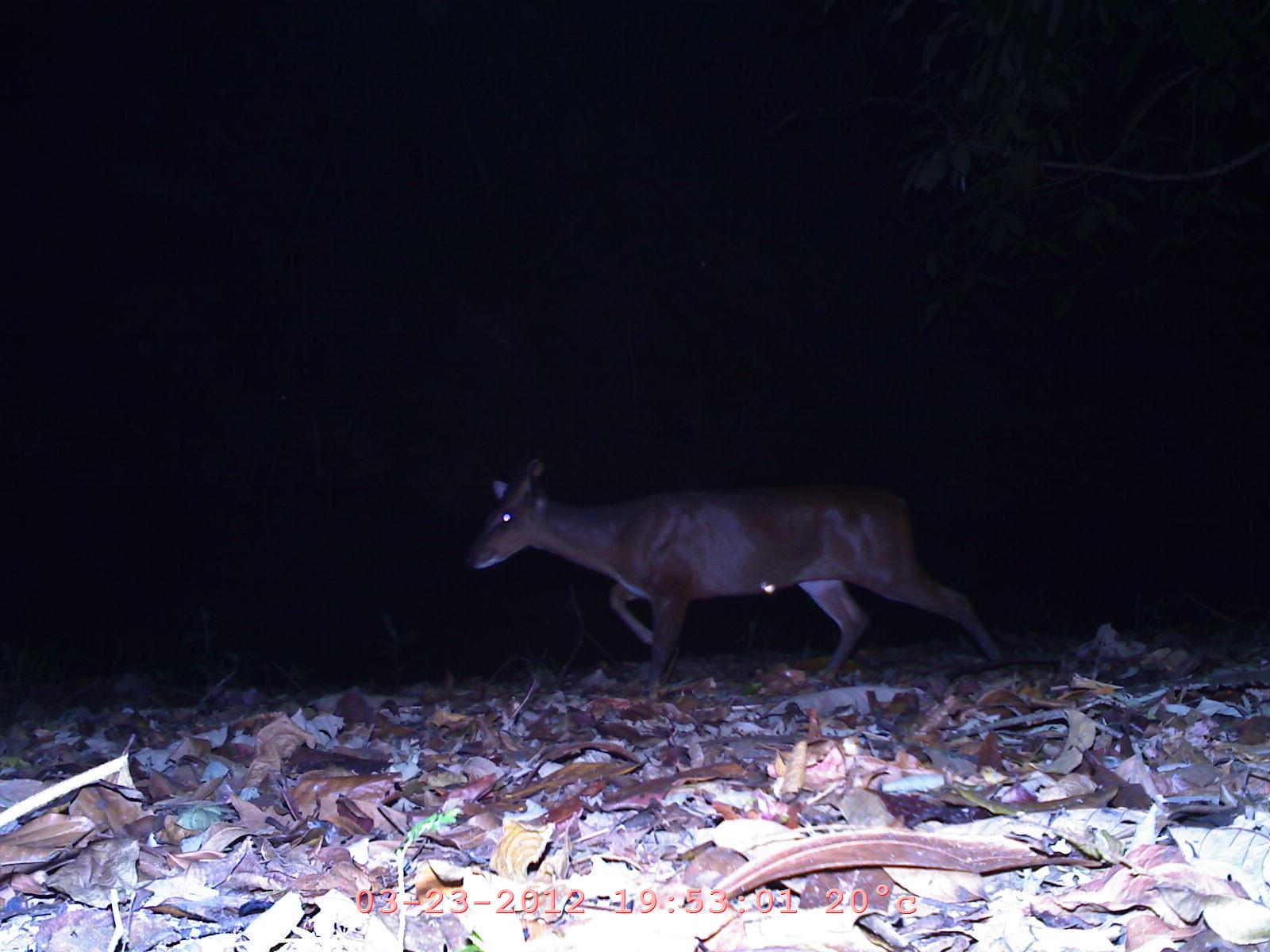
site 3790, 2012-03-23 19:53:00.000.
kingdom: Animalia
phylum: Chordata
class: Mammalia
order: Artiodactyla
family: Cervidae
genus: Muntiacus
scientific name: Muntiacus muntjak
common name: southern red muntjac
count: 1